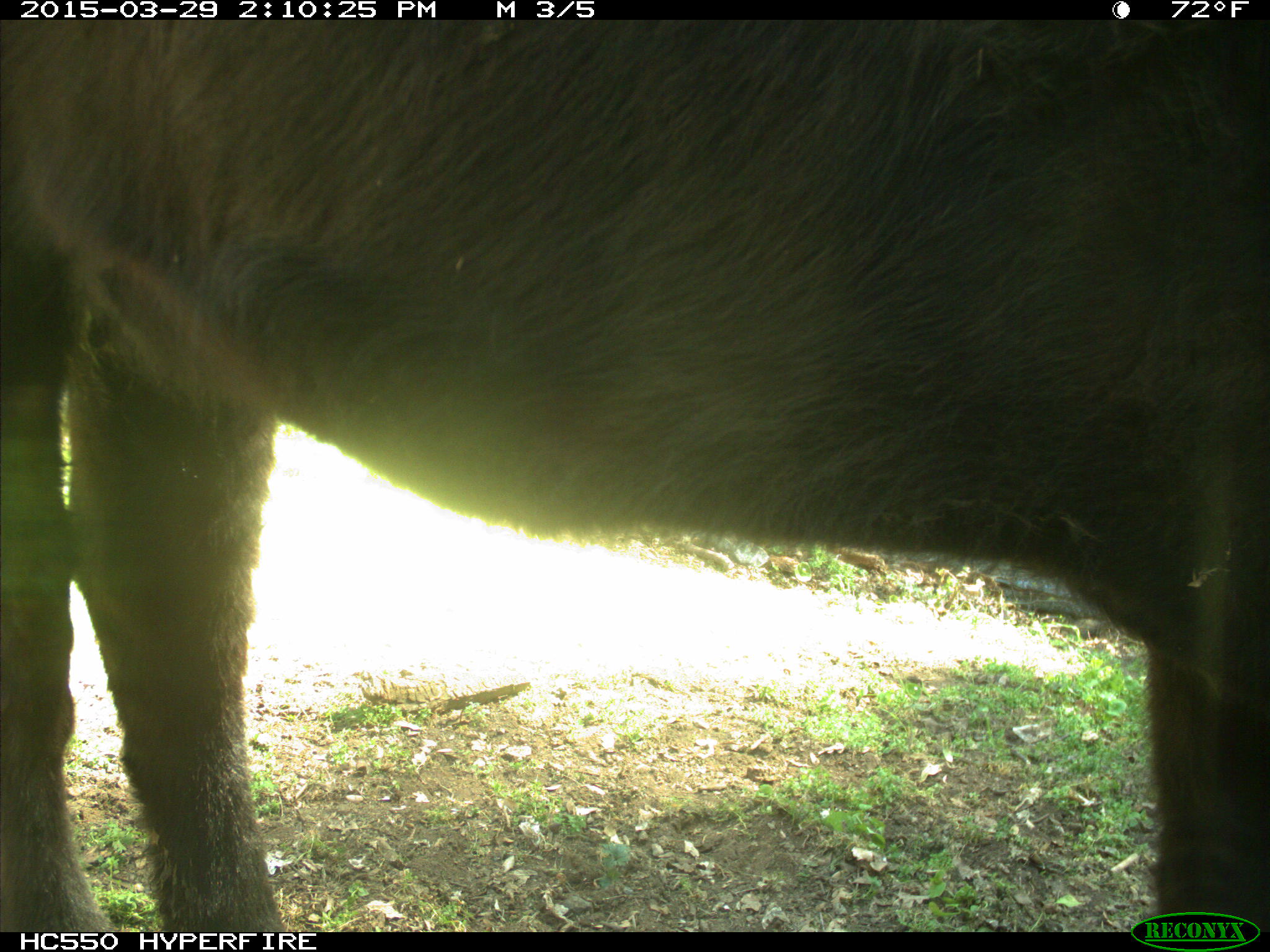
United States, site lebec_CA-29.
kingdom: Animalia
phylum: Chordata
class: Mammalia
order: Artiodactyla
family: Bovidae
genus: Bos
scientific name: Bos taurus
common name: domestic cow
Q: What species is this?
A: Bos taurus (domestic cow).